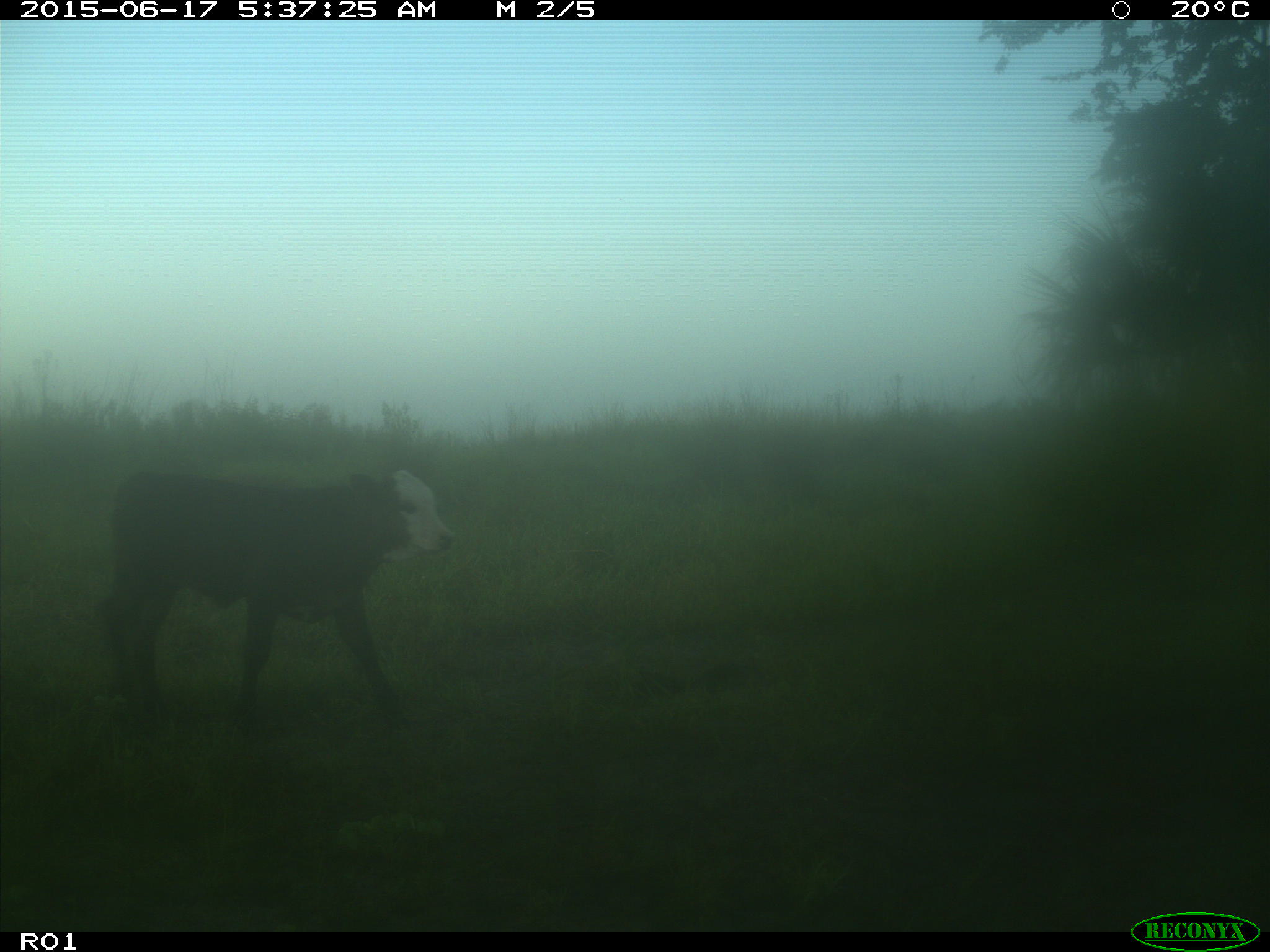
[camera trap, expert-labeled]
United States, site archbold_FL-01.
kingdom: Animalia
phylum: Chordata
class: Mammalia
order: Artiodactyla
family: Bovidae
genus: Bos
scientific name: Bos taurus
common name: domestic cow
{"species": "Bos taurus (domestic cow)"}